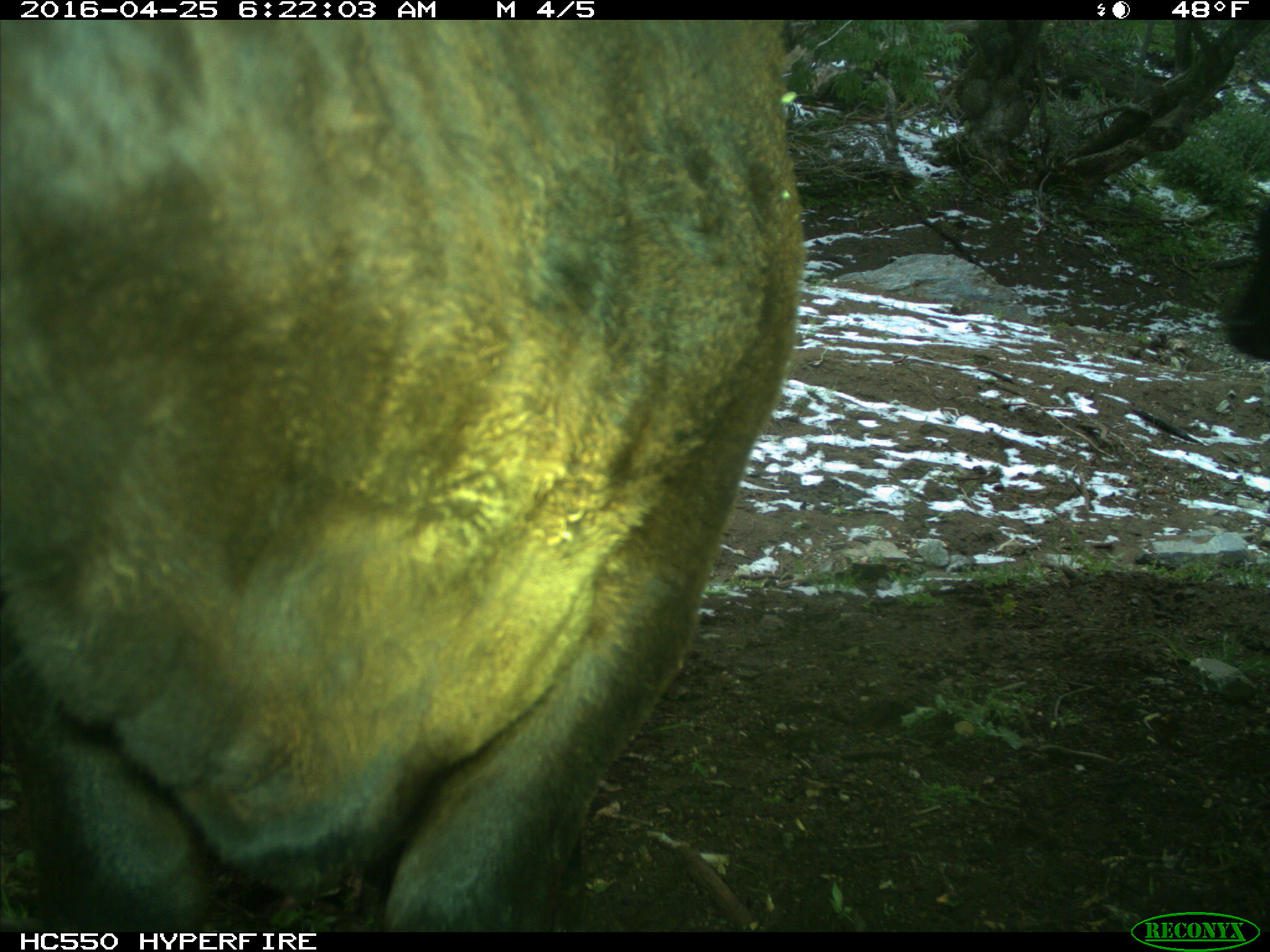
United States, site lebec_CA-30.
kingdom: Animalia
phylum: Chordata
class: Mammalia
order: Artiodactyla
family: Bovidae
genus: Bos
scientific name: Bos taurus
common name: domestic cow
Bos taurus (domestic cow).